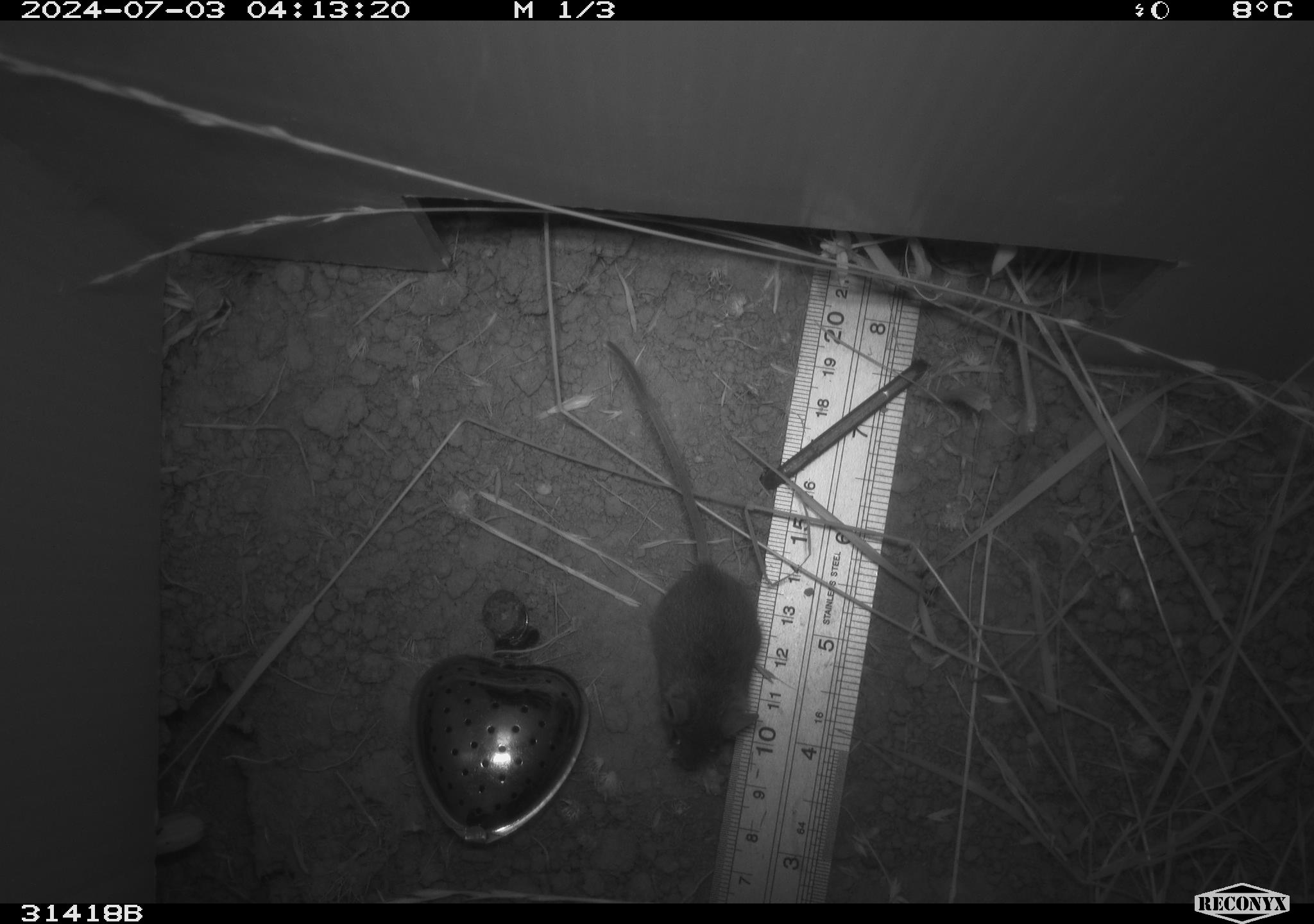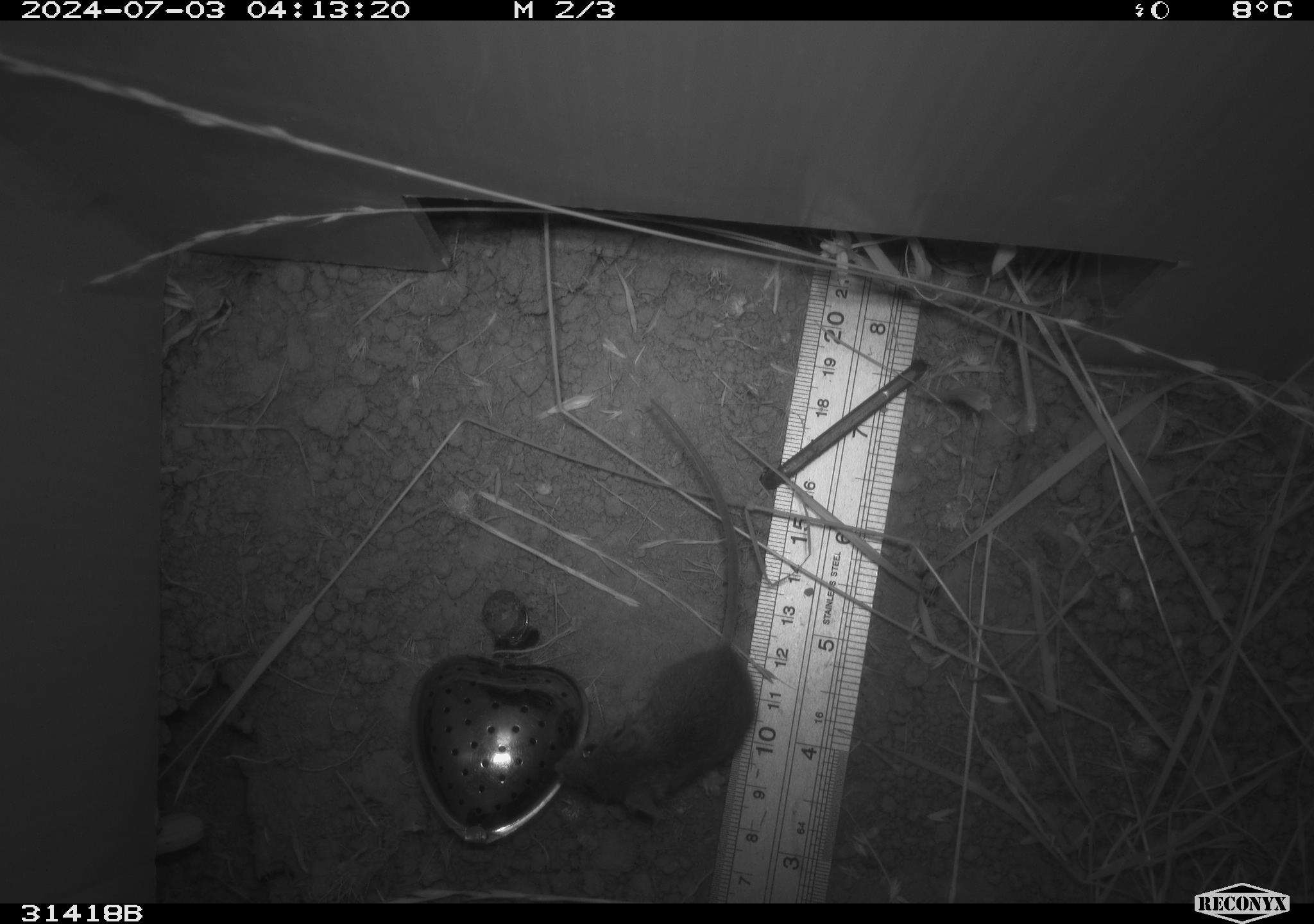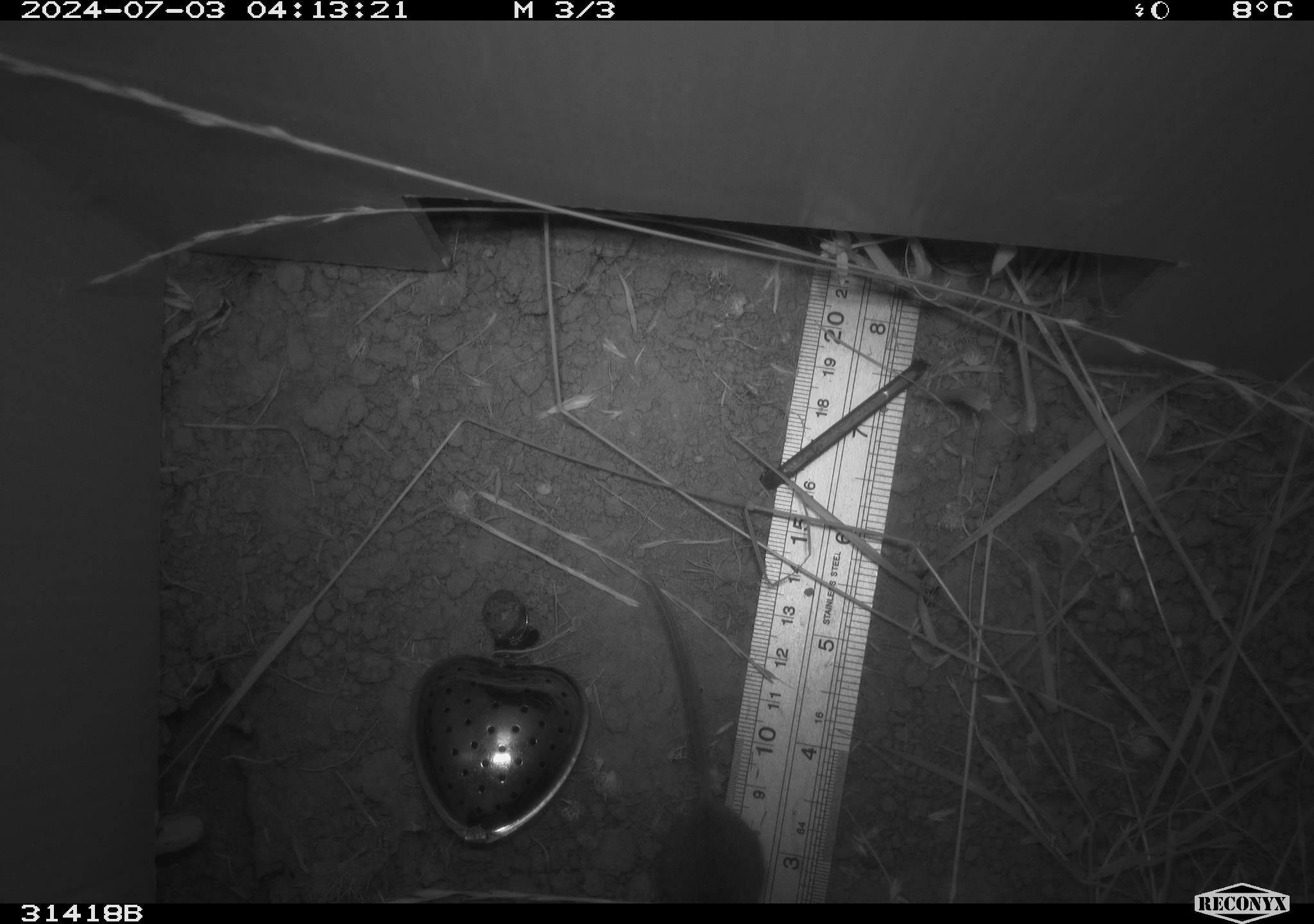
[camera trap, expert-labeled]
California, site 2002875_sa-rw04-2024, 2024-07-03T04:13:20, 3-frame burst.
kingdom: Animalia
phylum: Chordata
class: Mammalia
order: Rodentia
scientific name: Rodentia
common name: mouse species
Mouse species (Rodentia).